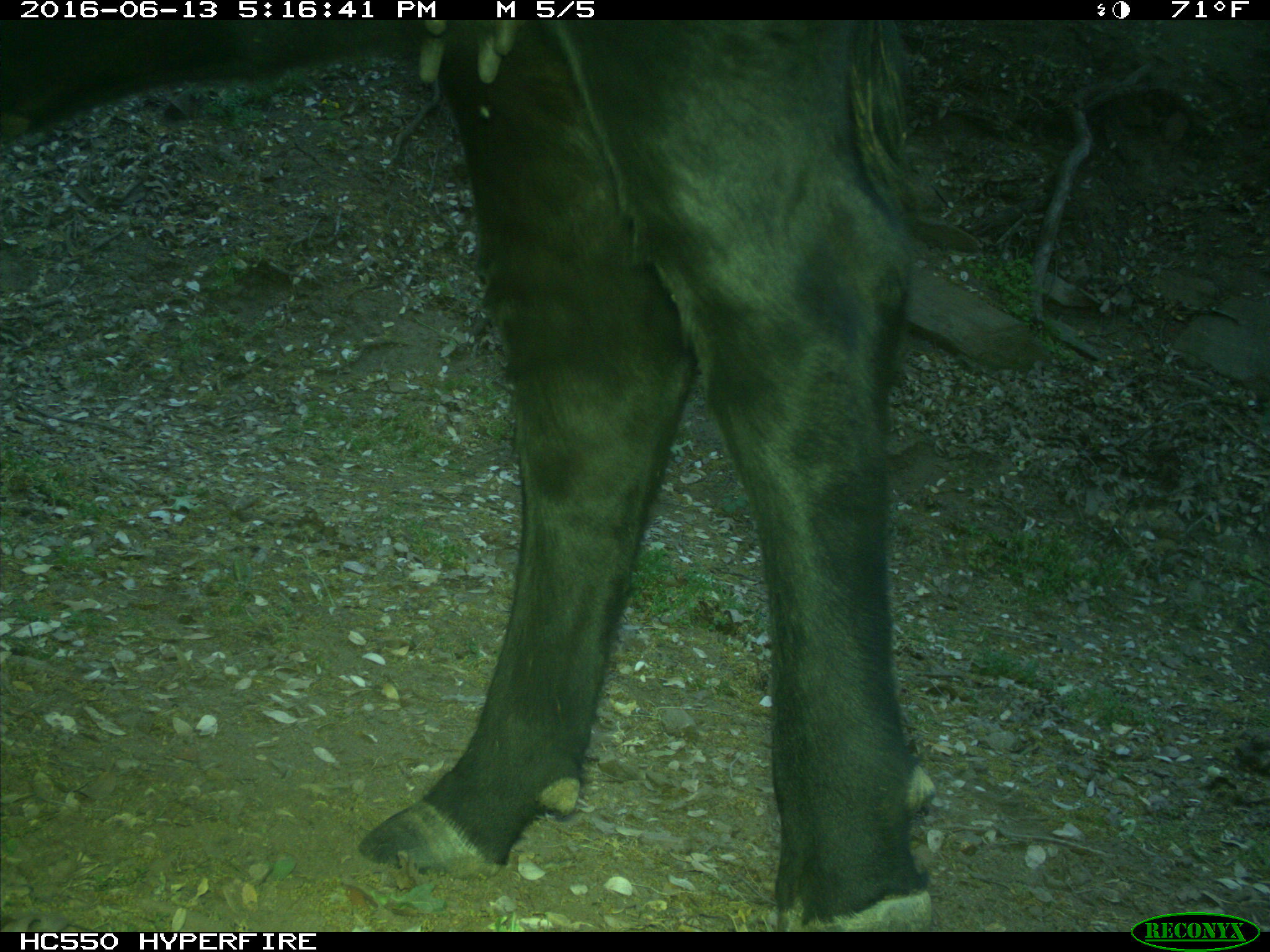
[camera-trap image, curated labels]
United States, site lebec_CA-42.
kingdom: Animalia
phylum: Chordata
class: Mammalia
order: Artiodactyla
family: Bovidae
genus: Bos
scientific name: Bos taurus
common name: domestic cow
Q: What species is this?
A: Bos taurus (domestic cow).